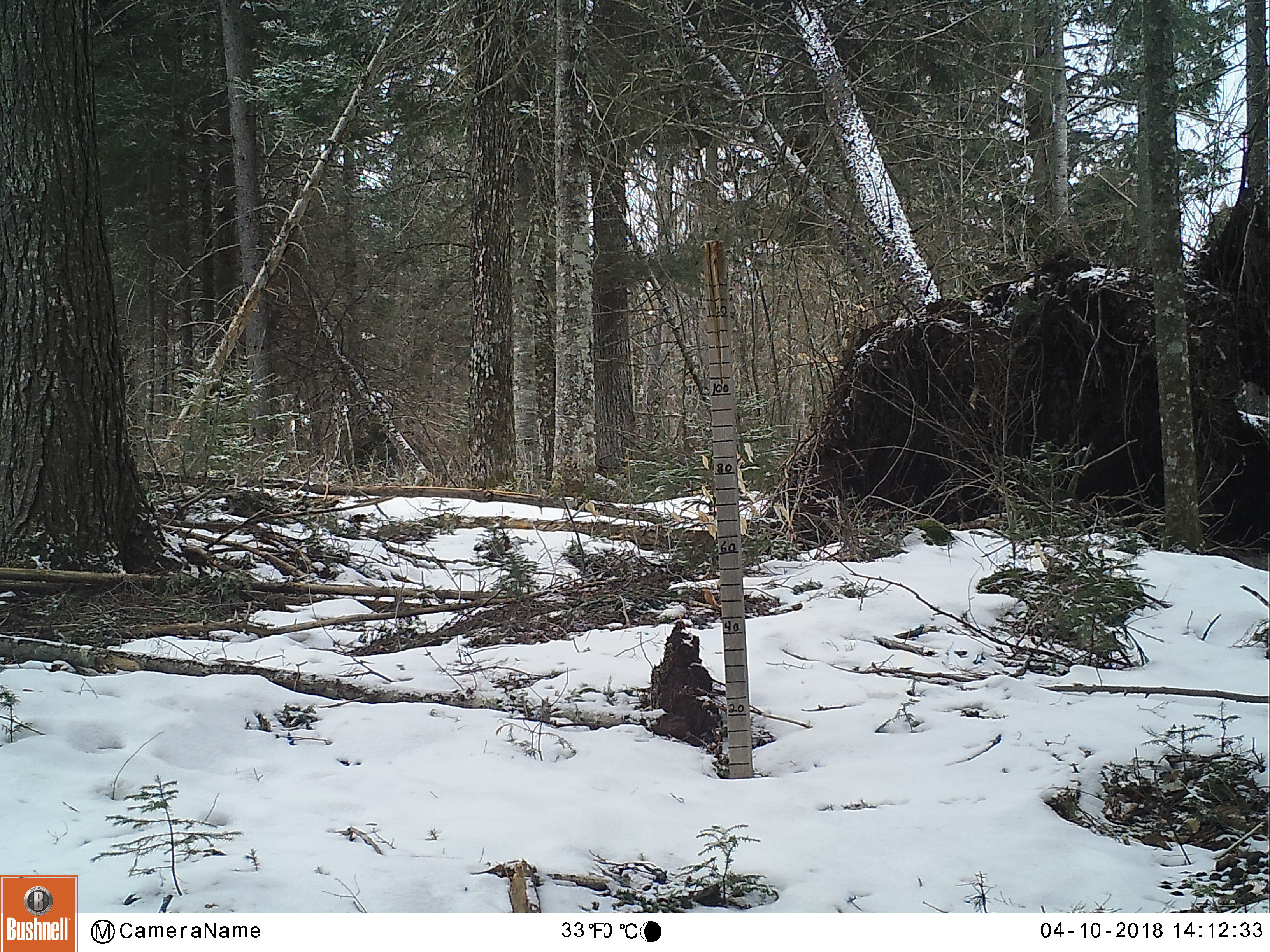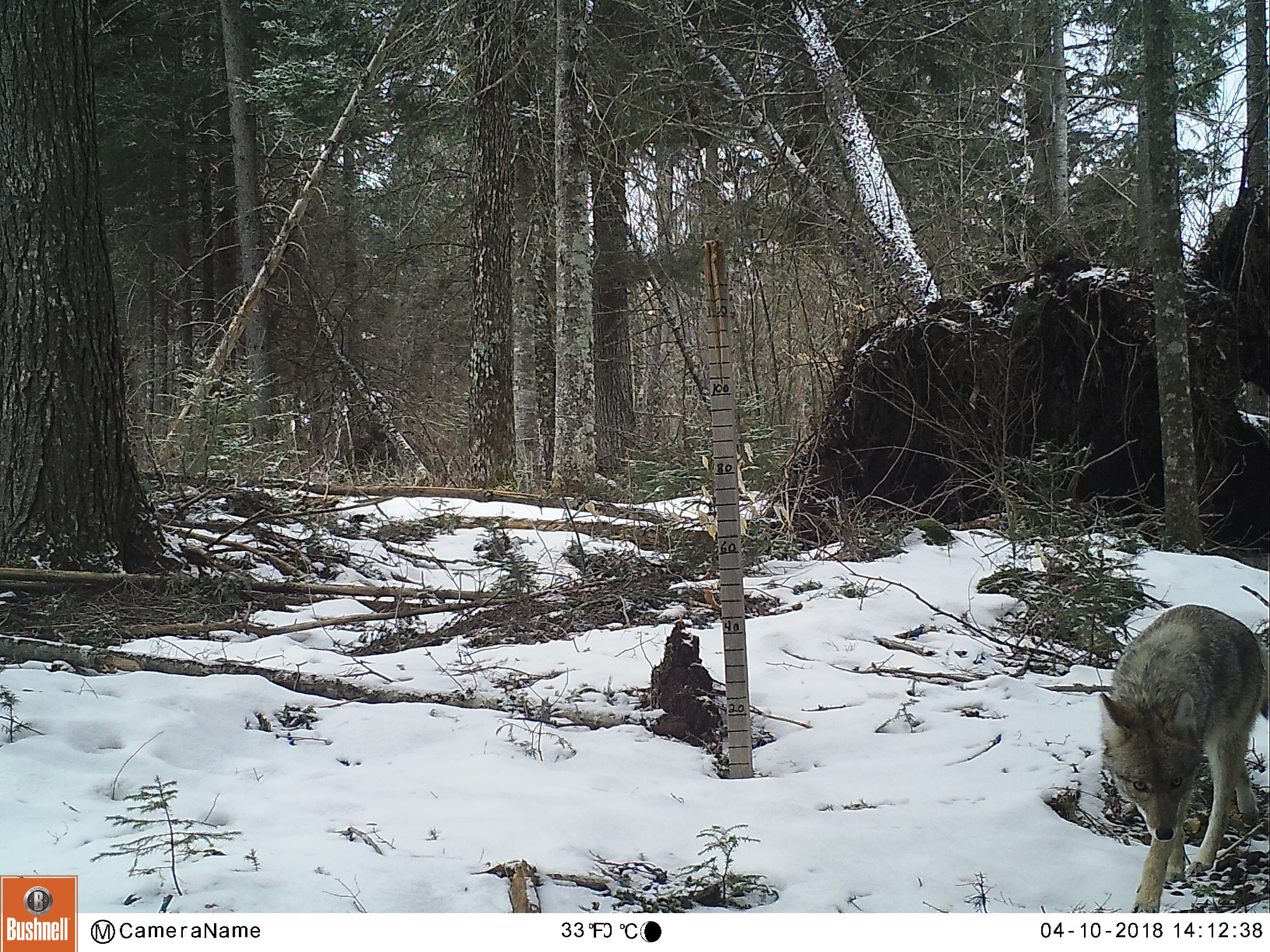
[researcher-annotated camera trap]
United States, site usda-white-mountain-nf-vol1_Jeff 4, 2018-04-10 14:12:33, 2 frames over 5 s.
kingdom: Animalia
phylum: Chordata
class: Mammalia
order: Carnivora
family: Canidae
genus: Canis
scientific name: Canis latrans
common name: coyote